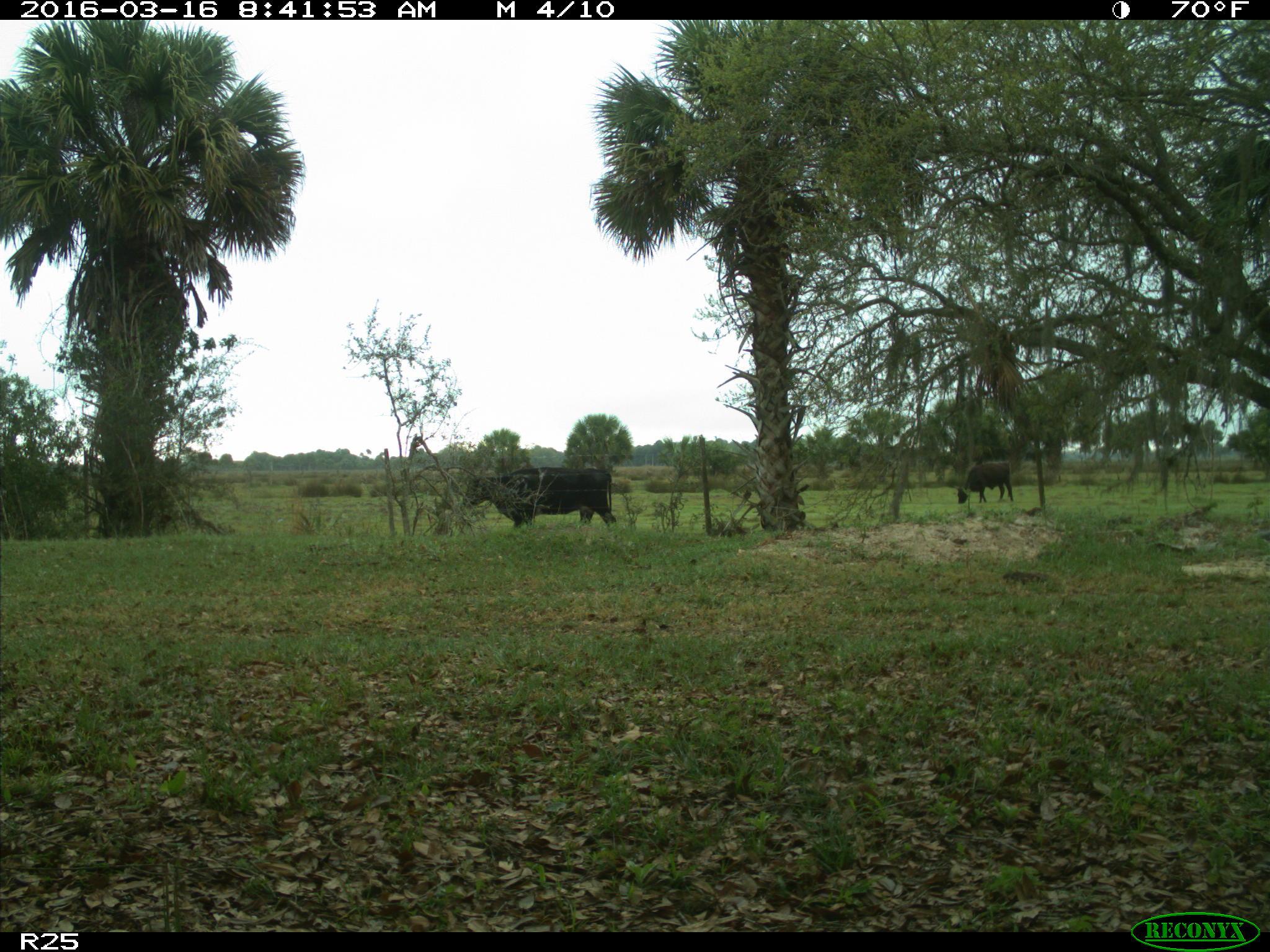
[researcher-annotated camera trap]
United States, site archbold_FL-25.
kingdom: Animalia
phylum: Chordata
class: Mammalia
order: Artiodactyla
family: Bovidae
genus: Bos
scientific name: Bos taurus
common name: domestic cow